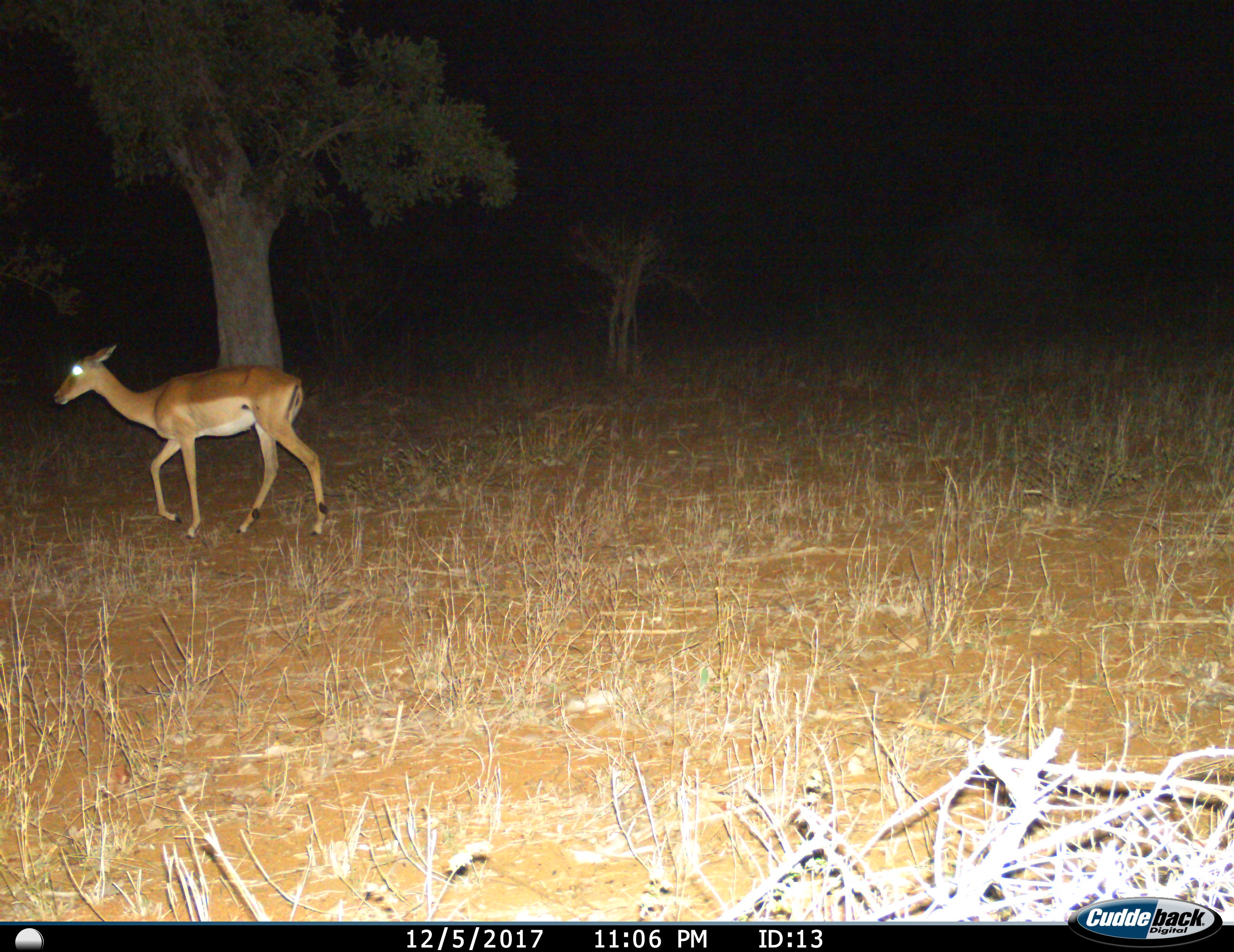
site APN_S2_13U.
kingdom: Animalia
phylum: Chordata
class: Mammalia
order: Artiodactyla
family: Bovidae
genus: Aepyceros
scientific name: Aepyceros melampus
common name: impala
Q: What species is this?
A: Impala (Aepyceros melampus).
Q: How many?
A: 1.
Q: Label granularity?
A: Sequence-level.